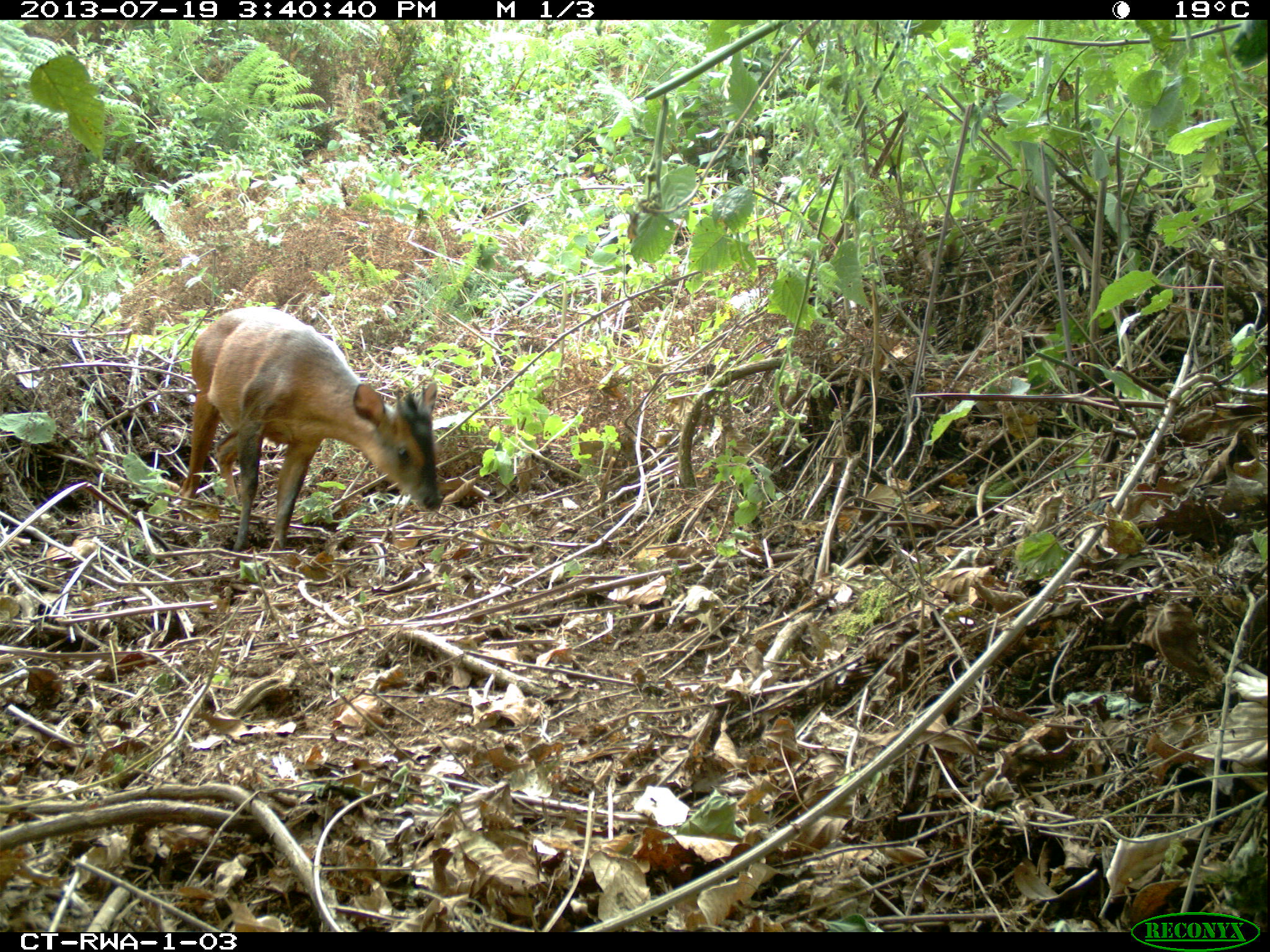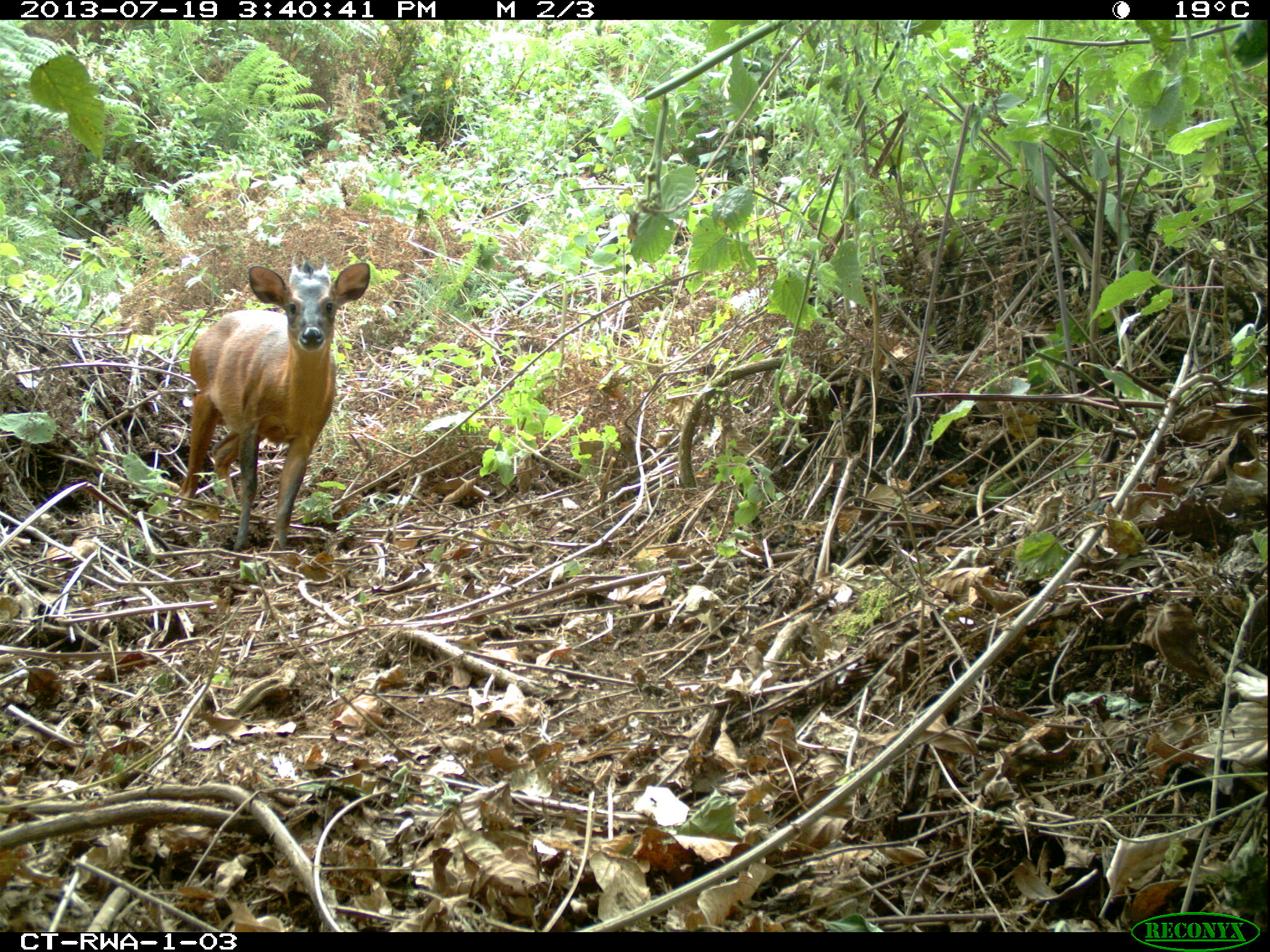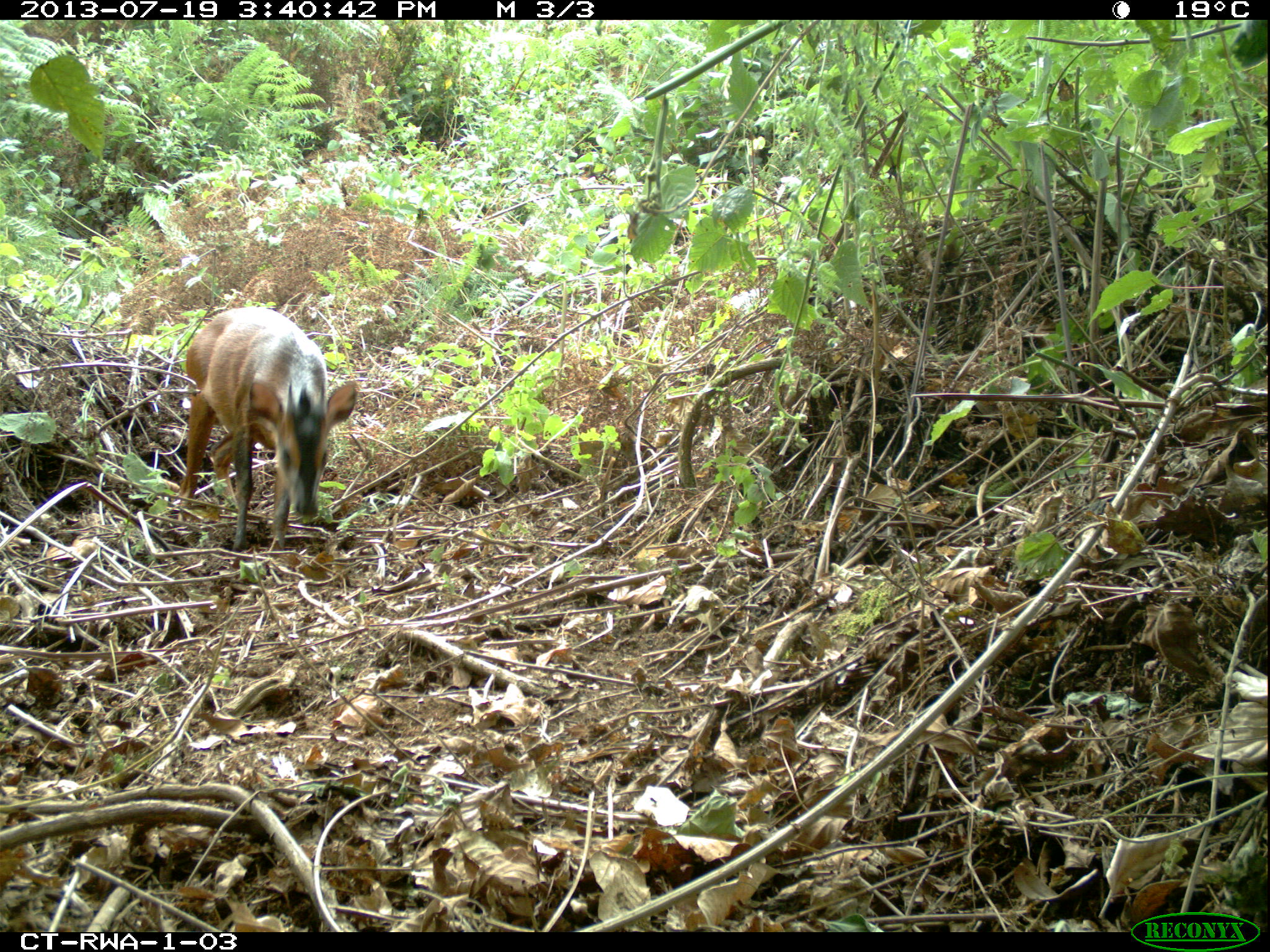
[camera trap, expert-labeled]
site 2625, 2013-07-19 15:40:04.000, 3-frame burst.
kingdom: Animalia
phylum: Chordata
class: Mammalia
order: Artiodactyla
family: Bovidae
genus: Cephalophus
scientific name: Cephalophus nigrifrons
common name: black-fronted duiker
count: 1